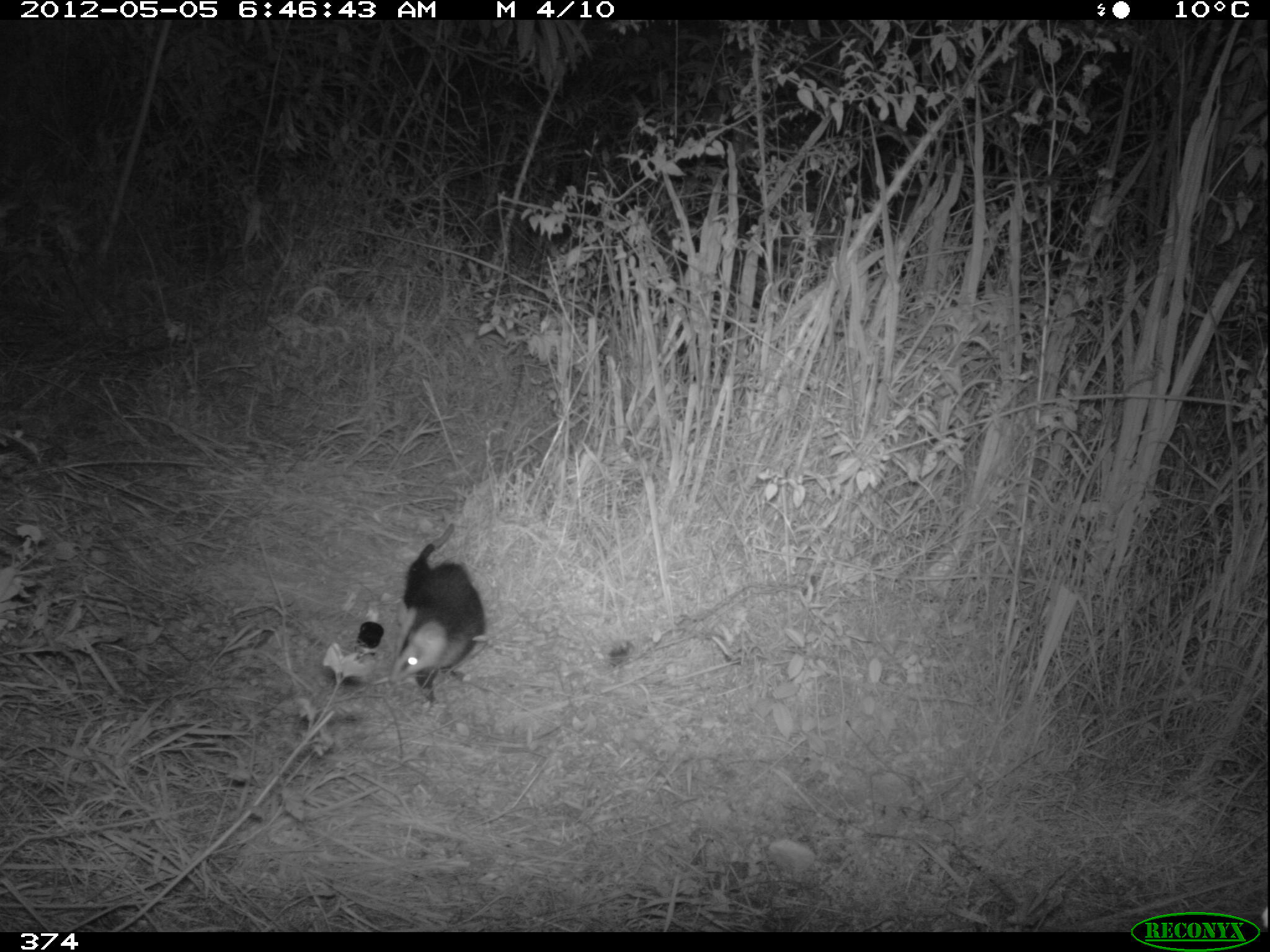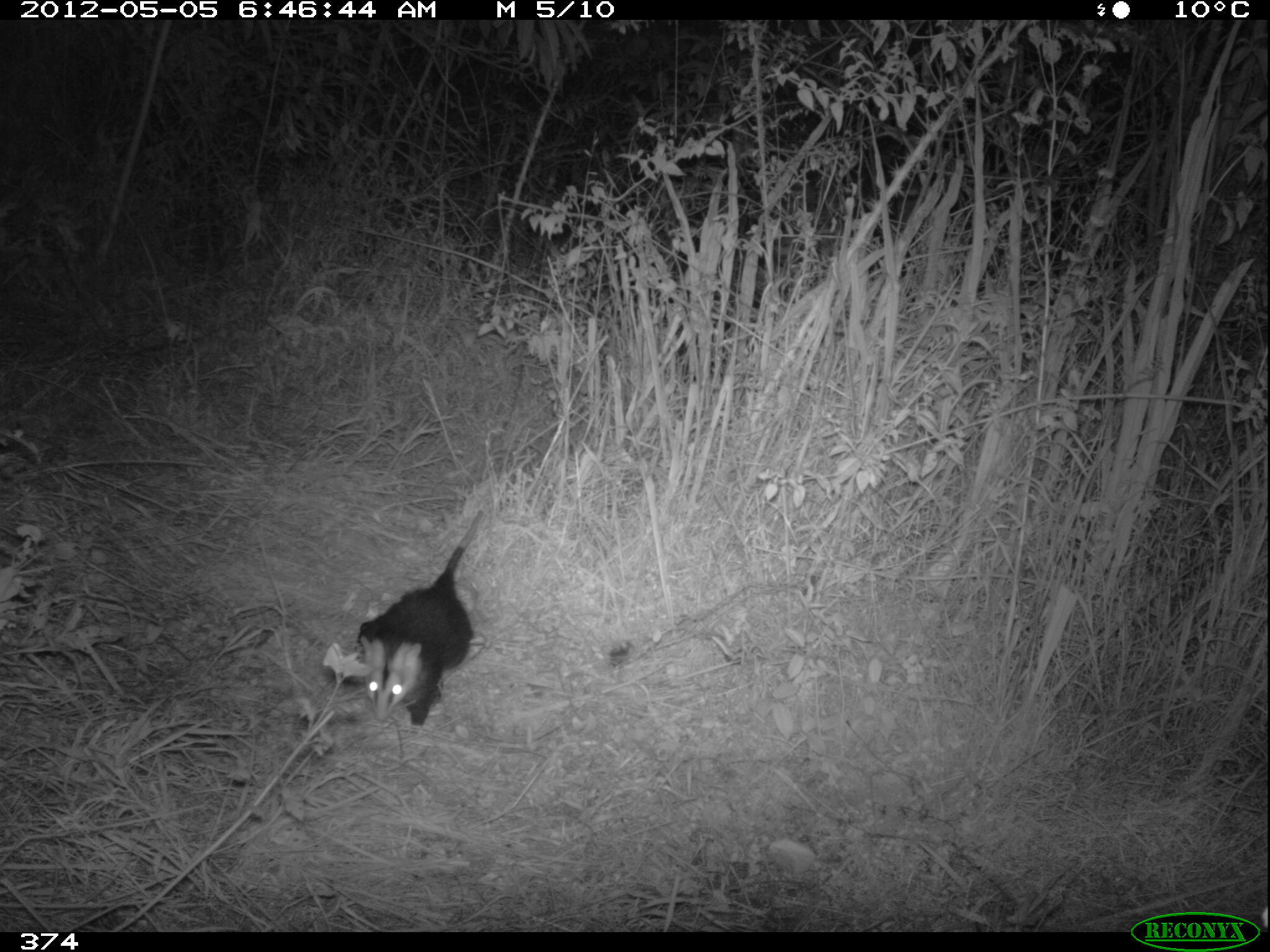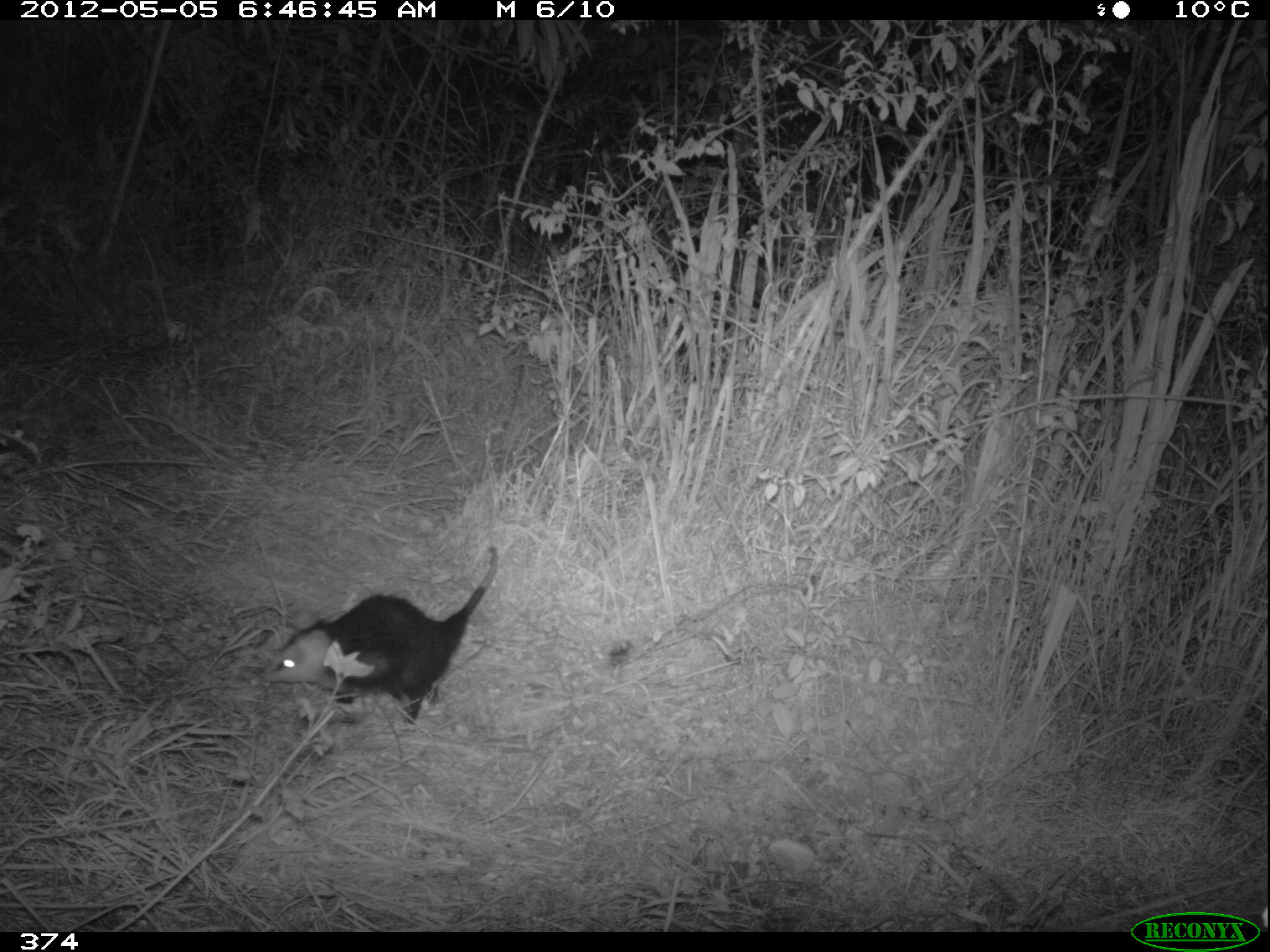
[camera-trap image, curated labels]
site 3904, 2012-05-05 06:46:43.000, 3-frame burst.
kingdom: Animalia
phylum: Chordata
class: Mammalia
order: Didelphimorphia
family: Didelphidae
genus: Didelphis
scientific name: Didelphis pernigra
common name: andean white-eared opossum